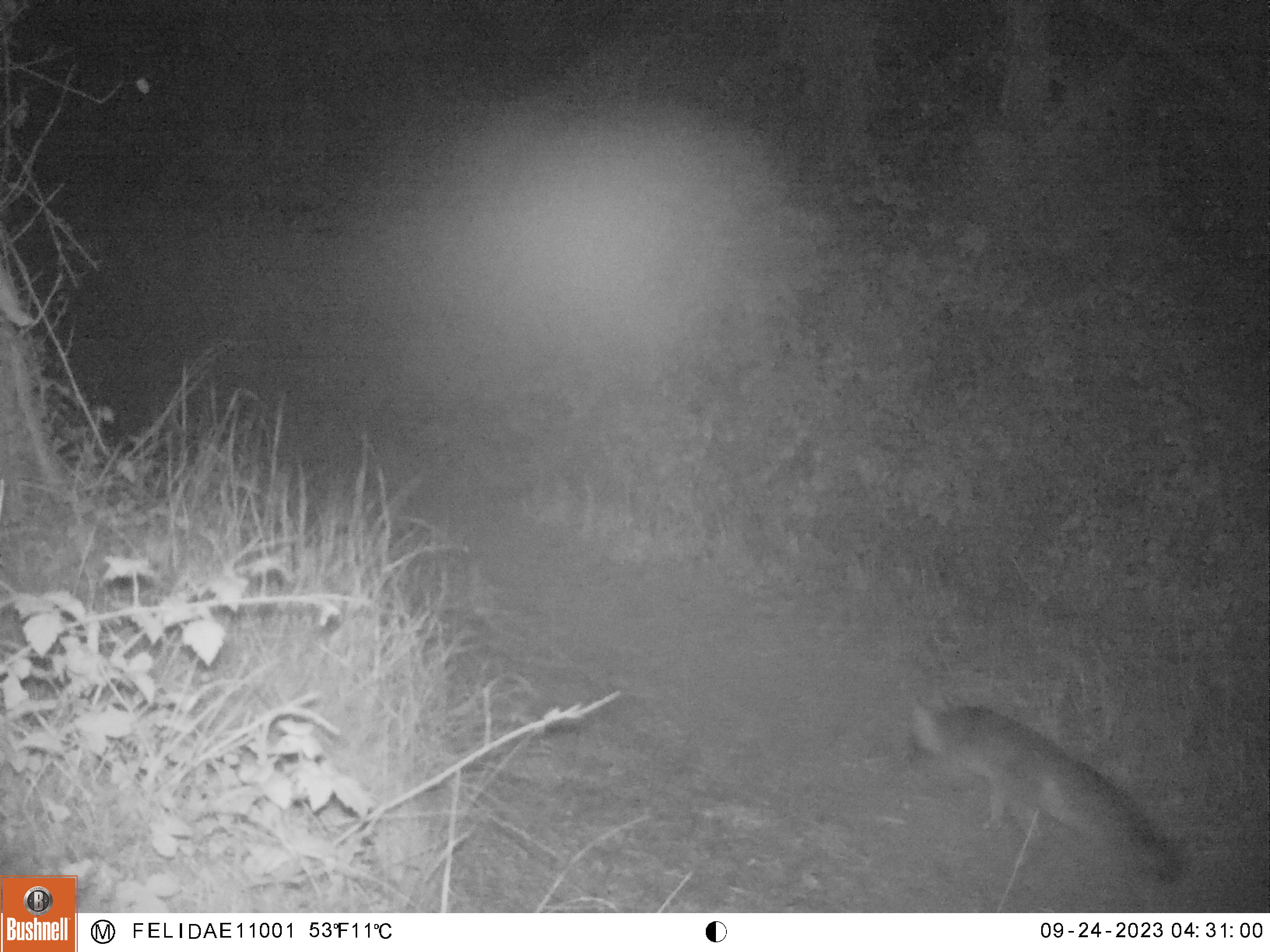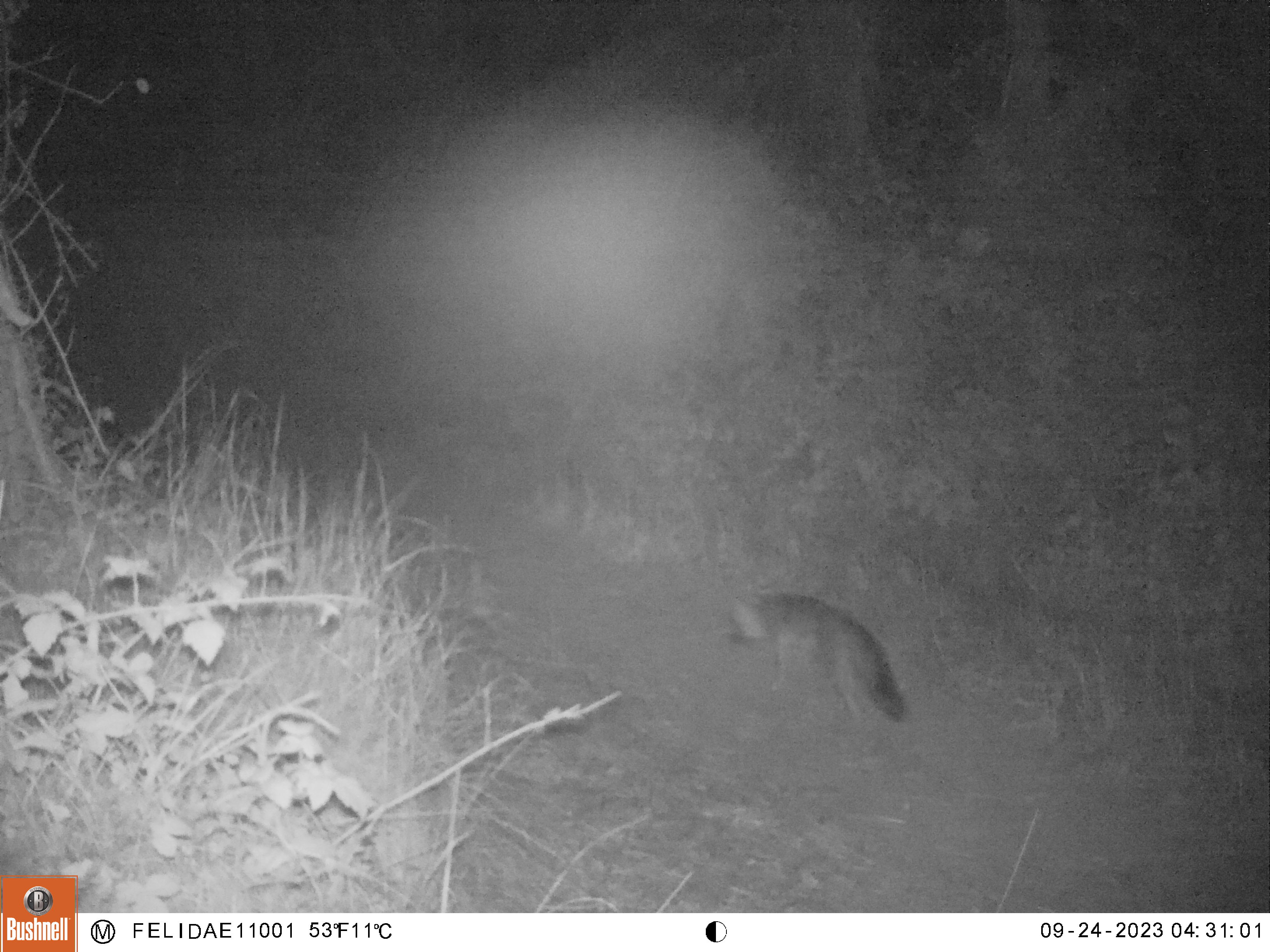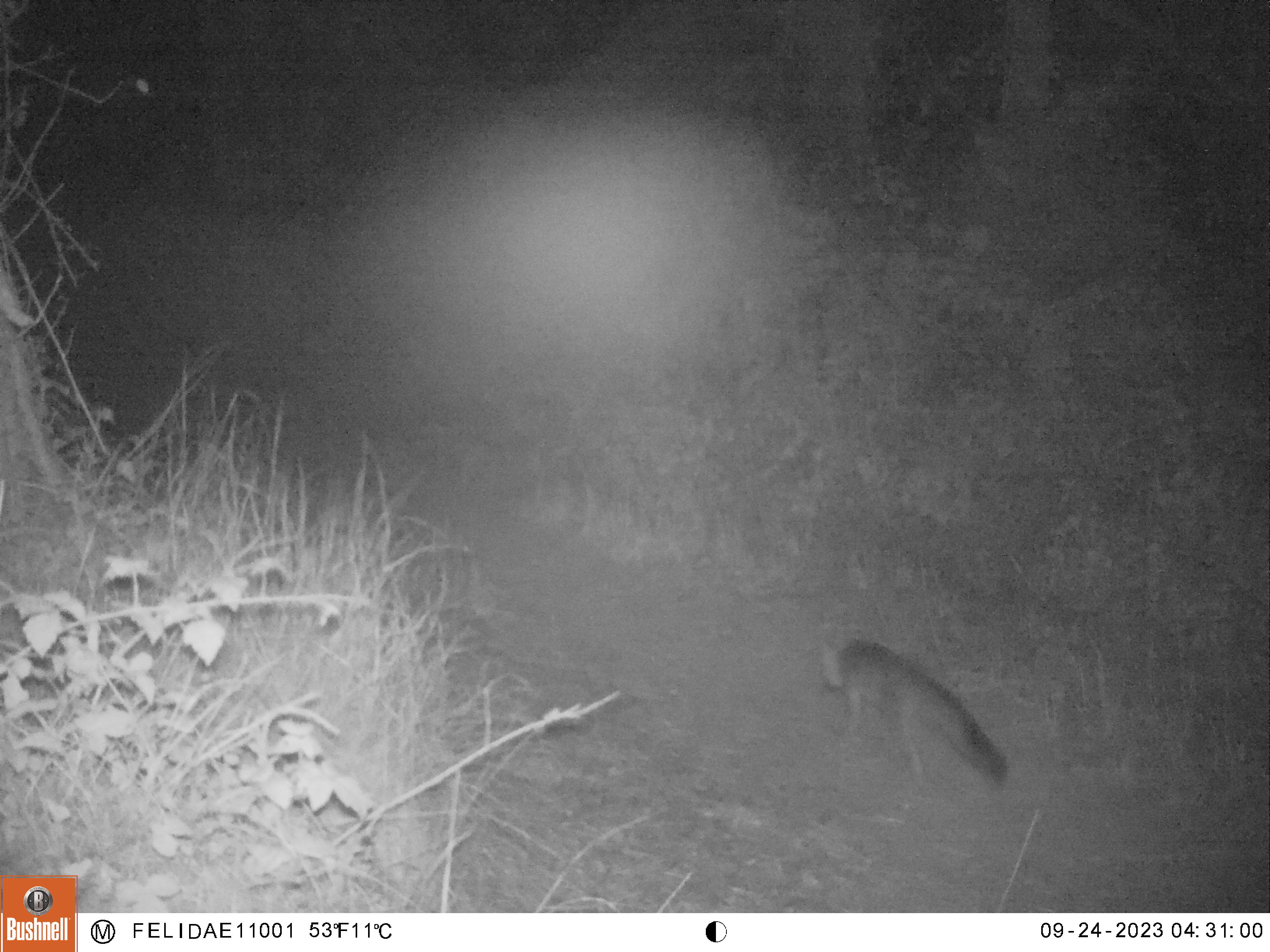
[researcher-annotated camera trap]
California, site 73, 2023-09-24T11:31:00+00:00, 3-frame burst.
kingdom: Animalia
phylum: Chordata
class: Mammalia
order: Carnivora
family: Canidae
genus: Urocyon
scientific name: Urocyon cinereoargenteus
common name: gray fox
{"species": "gray fox (Urocyon cinereoargenteus)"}